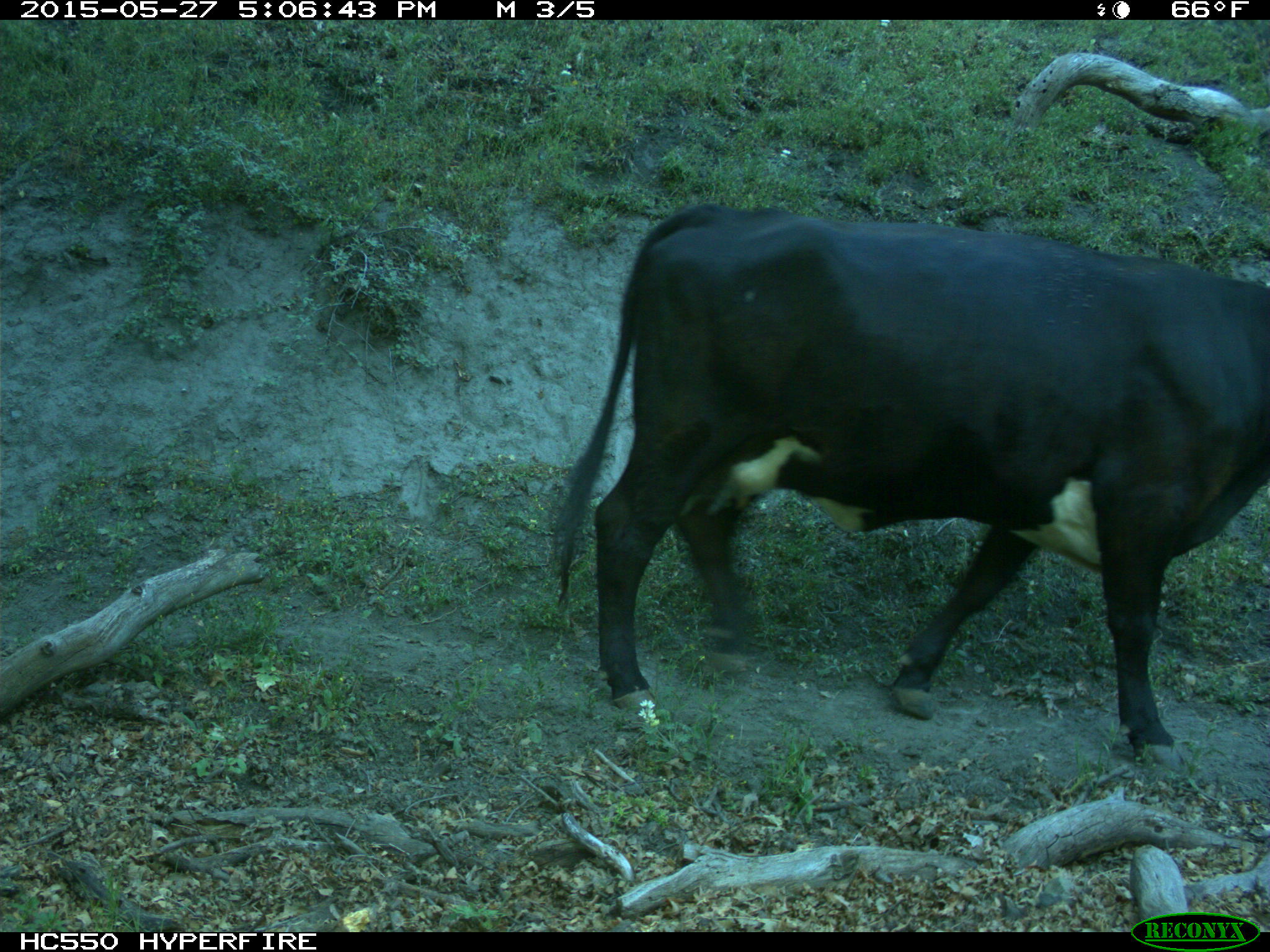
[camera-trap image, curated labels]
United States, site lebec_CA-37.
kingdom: Animalia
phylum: Chordata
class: Mammalia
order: Artiodactyla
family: Bovidae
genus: Bos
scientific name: Bos taurus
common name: domestic cow